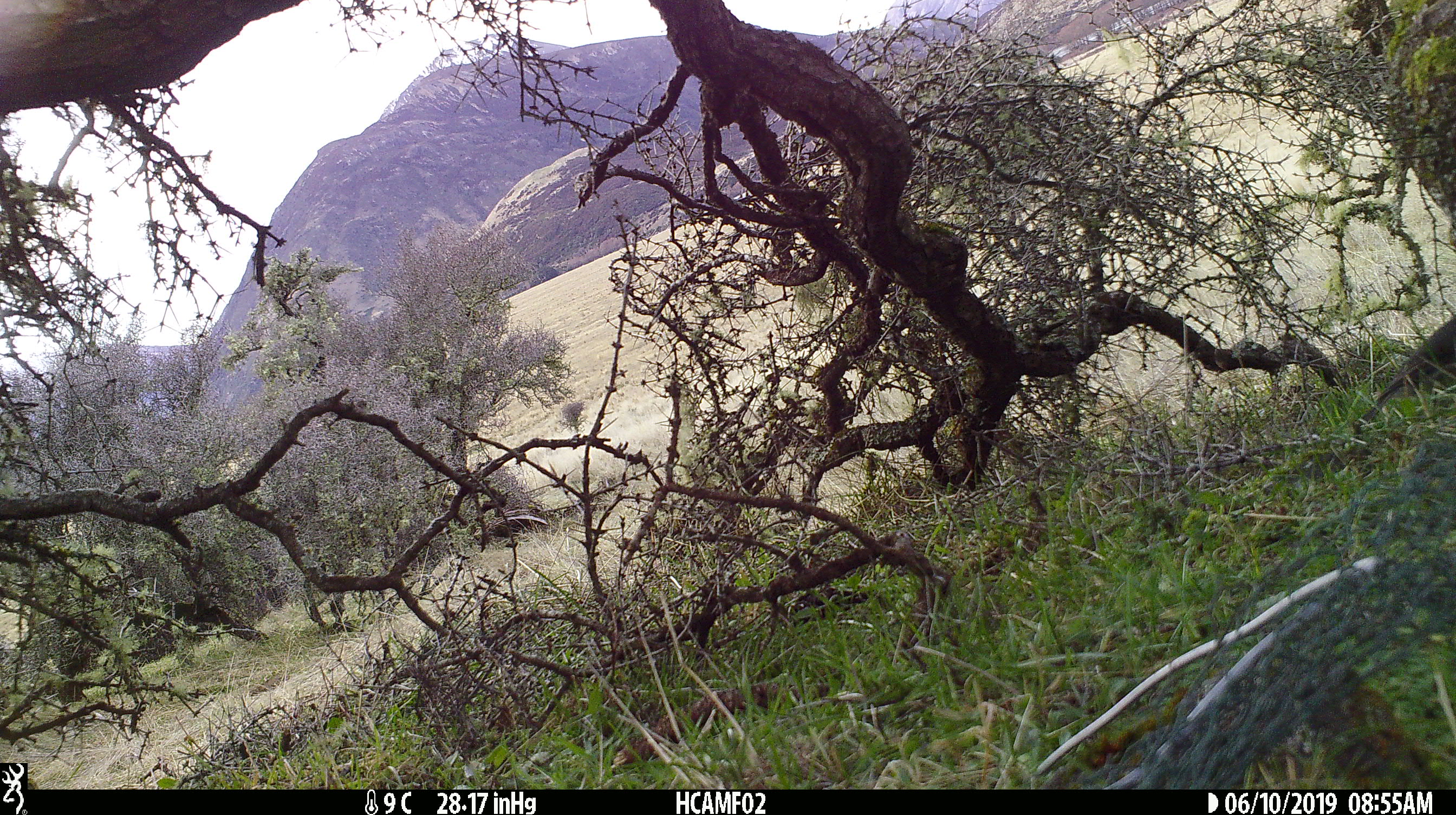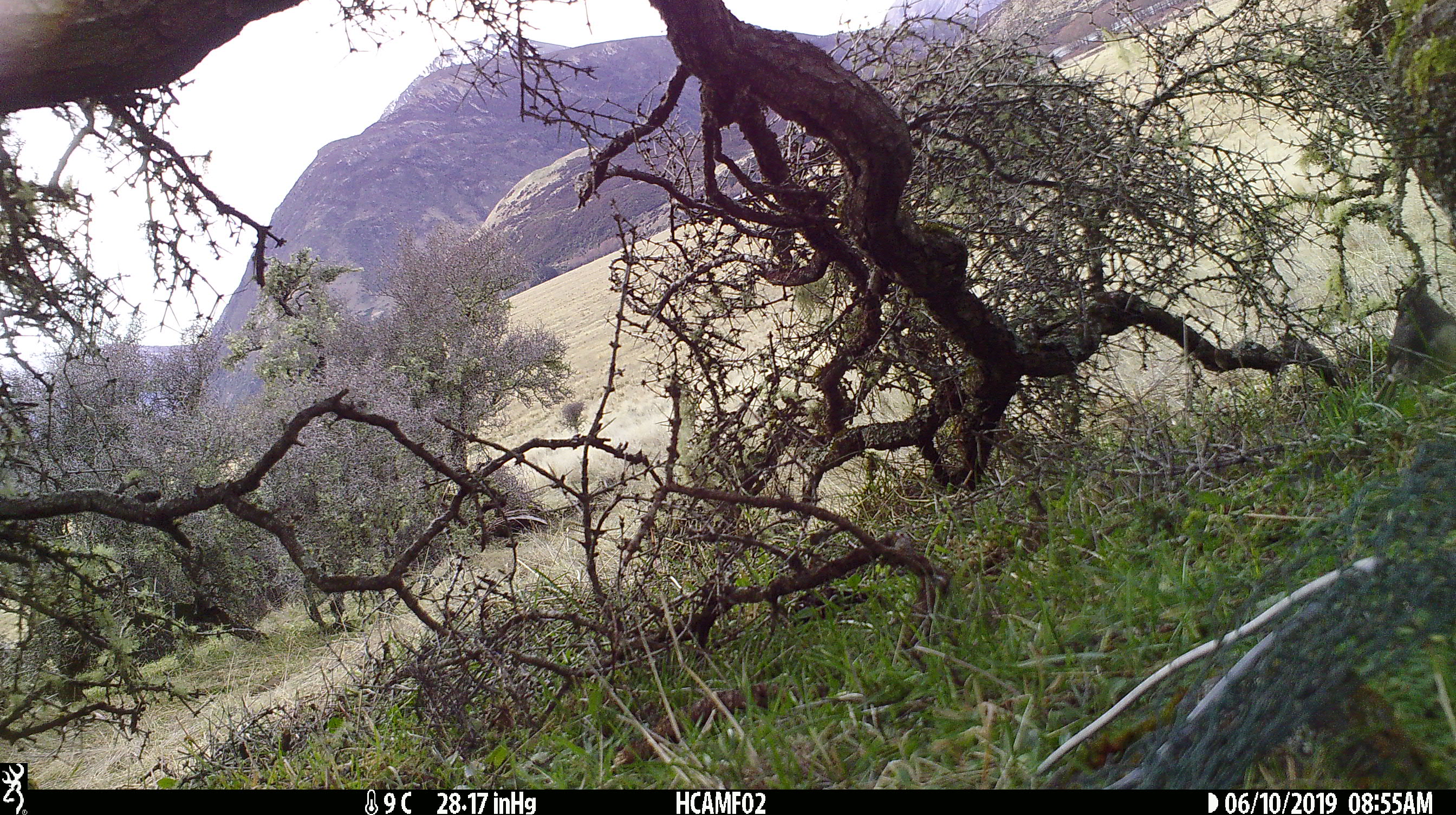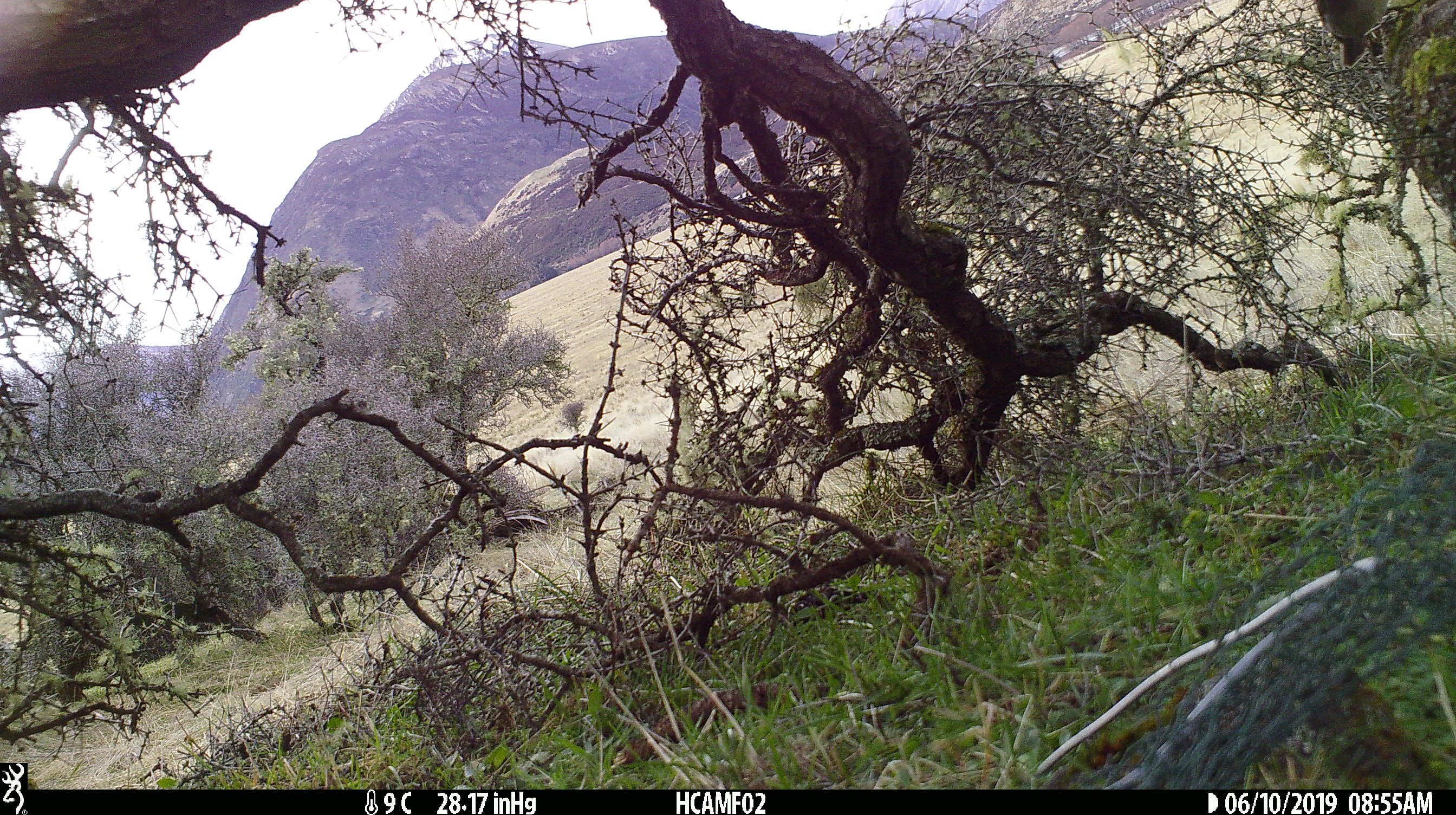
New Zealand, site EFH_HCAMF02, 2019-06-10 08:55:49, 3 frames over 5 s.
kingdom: Animalia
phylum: Chordata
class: Aves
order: Passeriformes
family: Petroicidae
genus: Petroica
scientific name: Petroica australis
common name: new zealand robin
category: robin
Robin (new zealand robin) (Petroica australis).